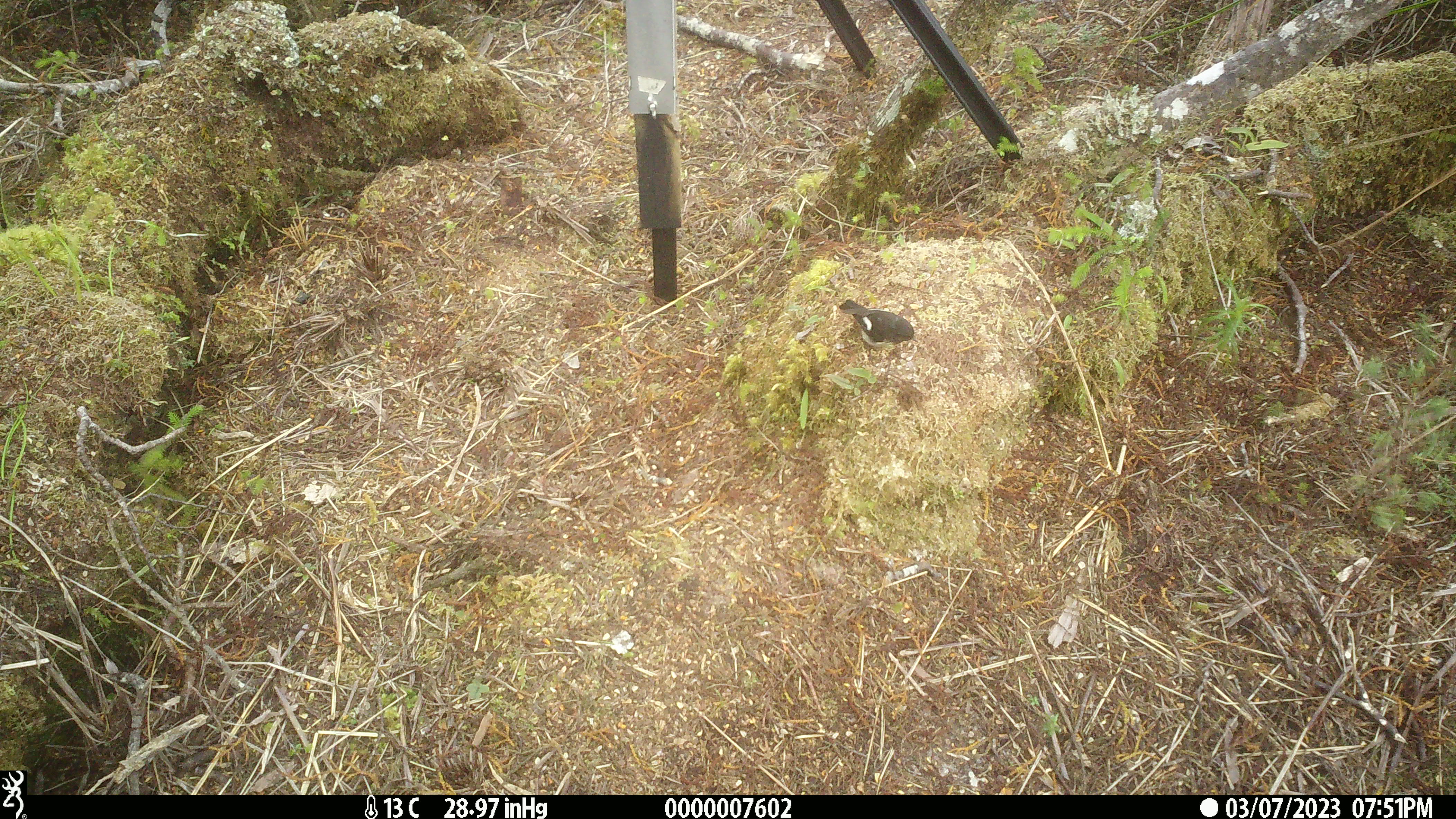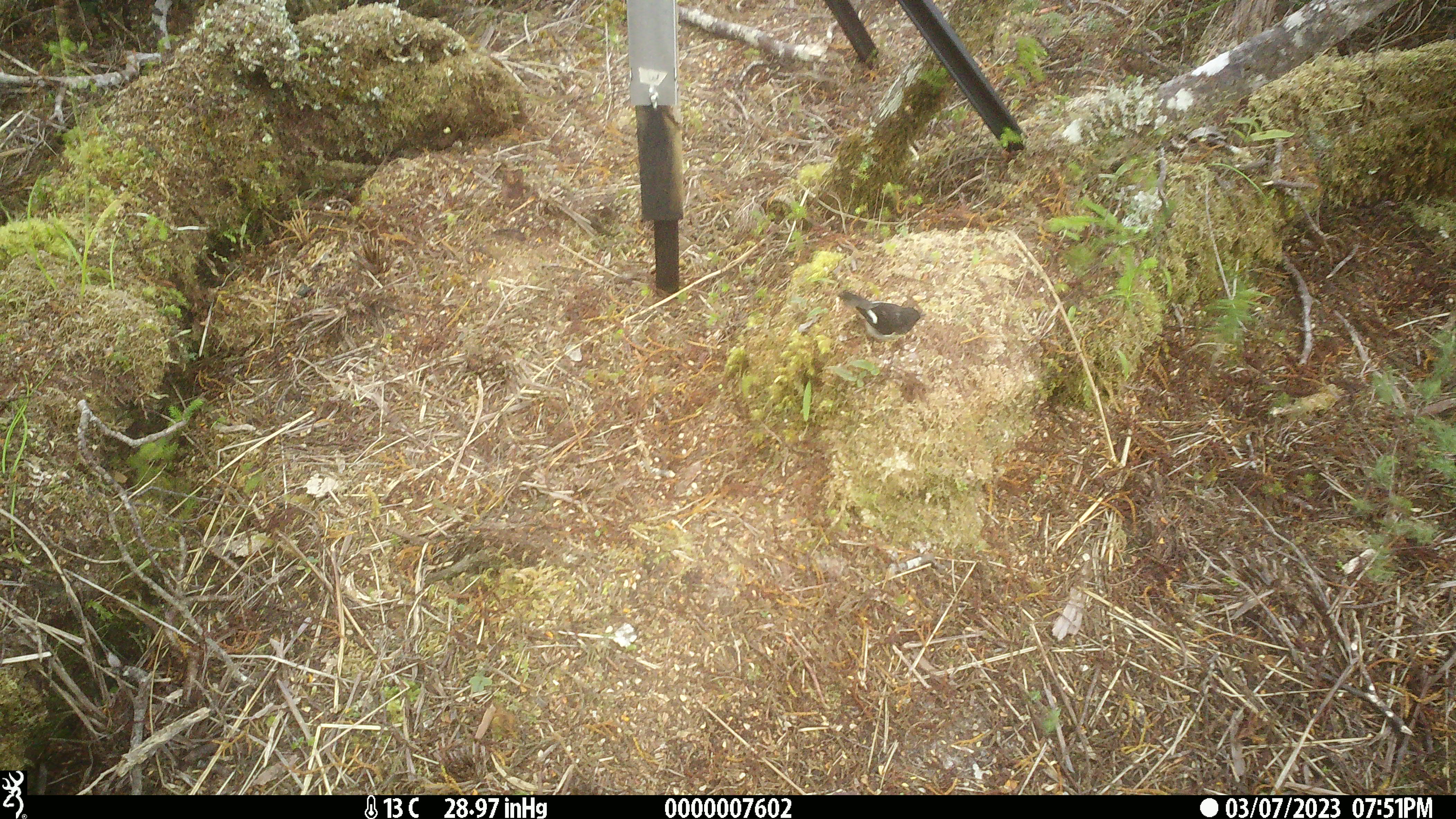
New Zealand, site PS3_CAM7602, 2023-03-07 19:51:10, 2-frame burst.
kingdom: Animalia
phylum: Chordata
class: Aves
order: Passeriformes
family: Petroicidae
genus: Petroica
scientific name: Petroica macrocephala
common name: tomtit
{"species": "tomtit (Petroica macrocephala)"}